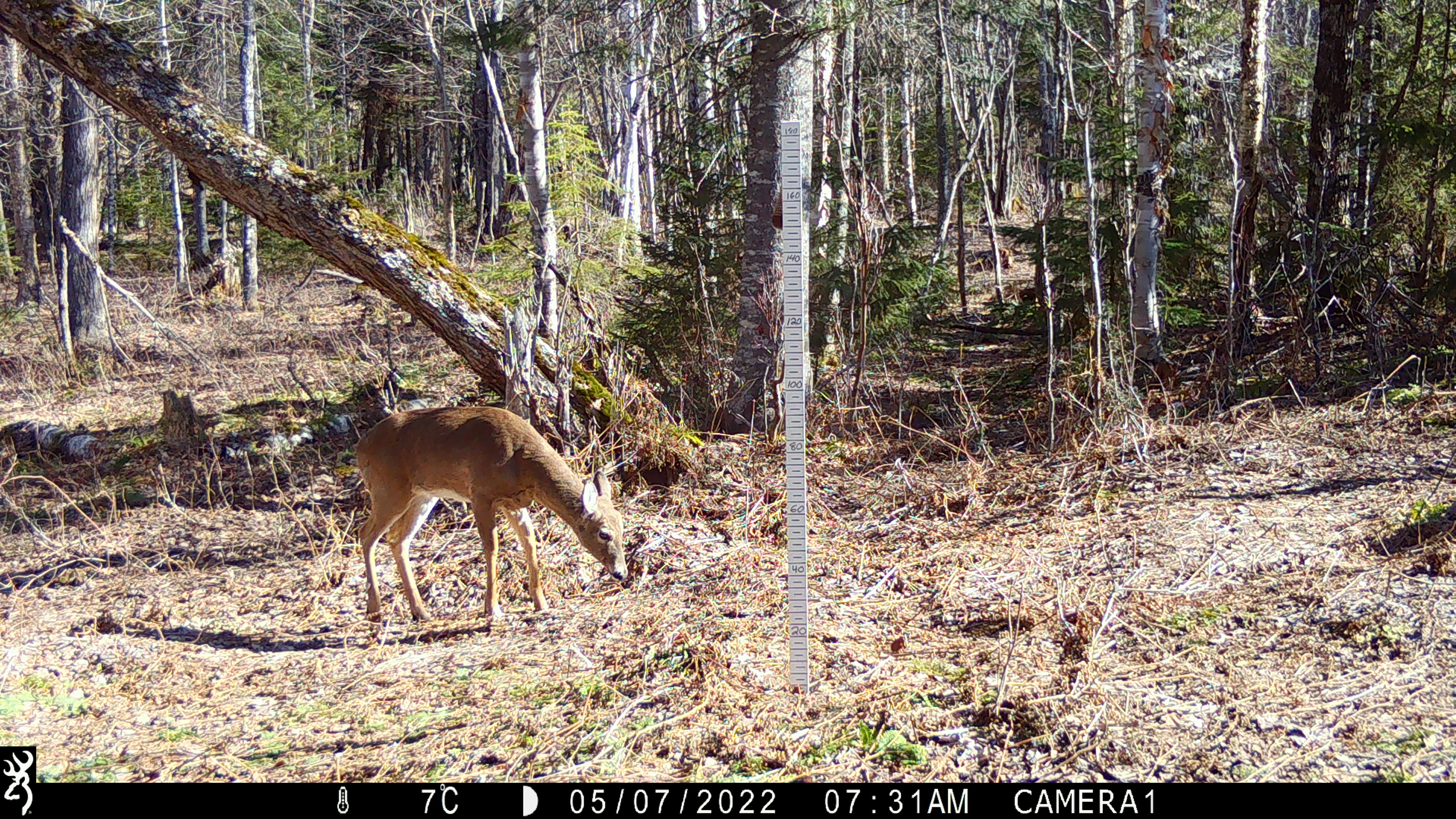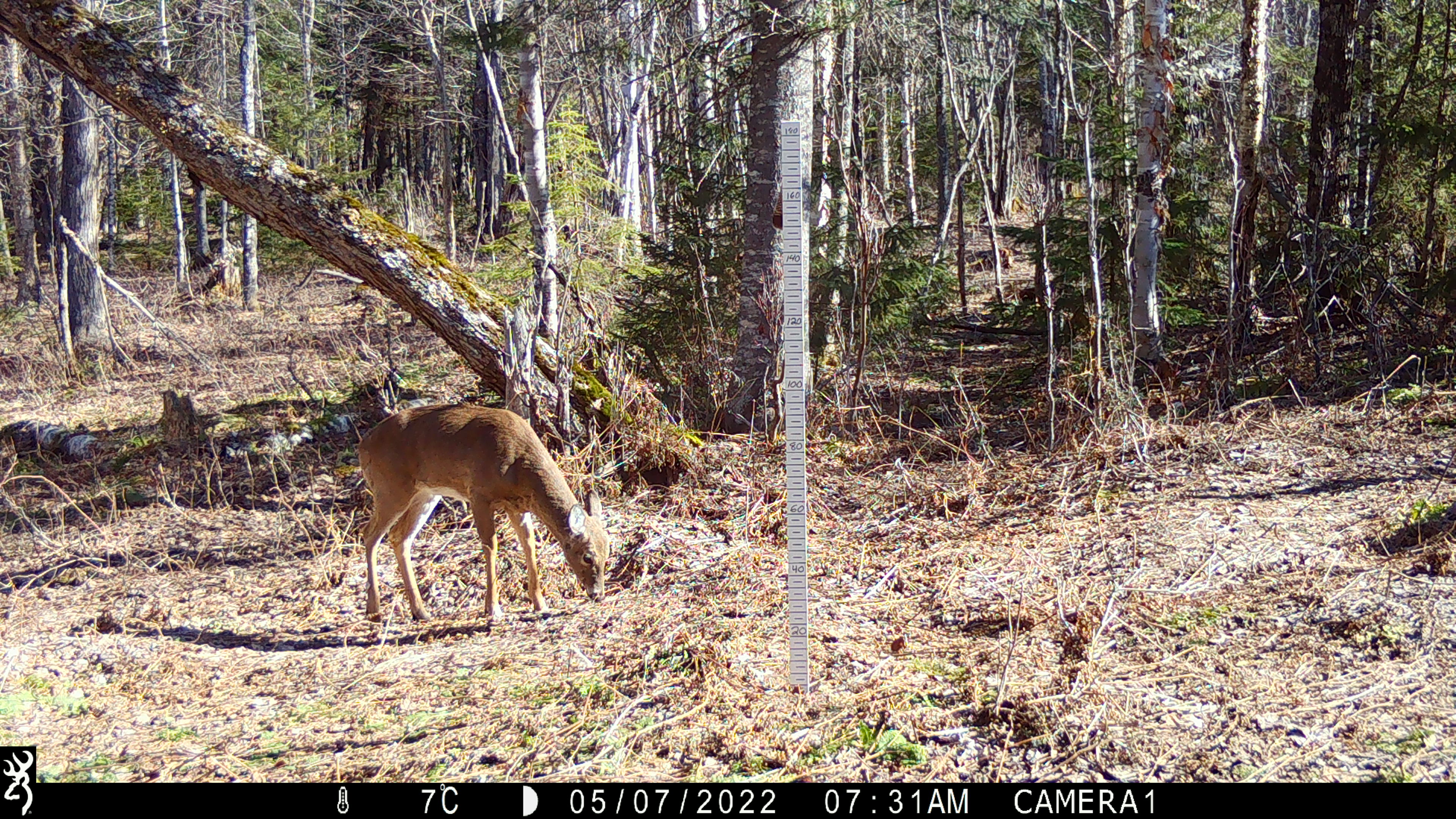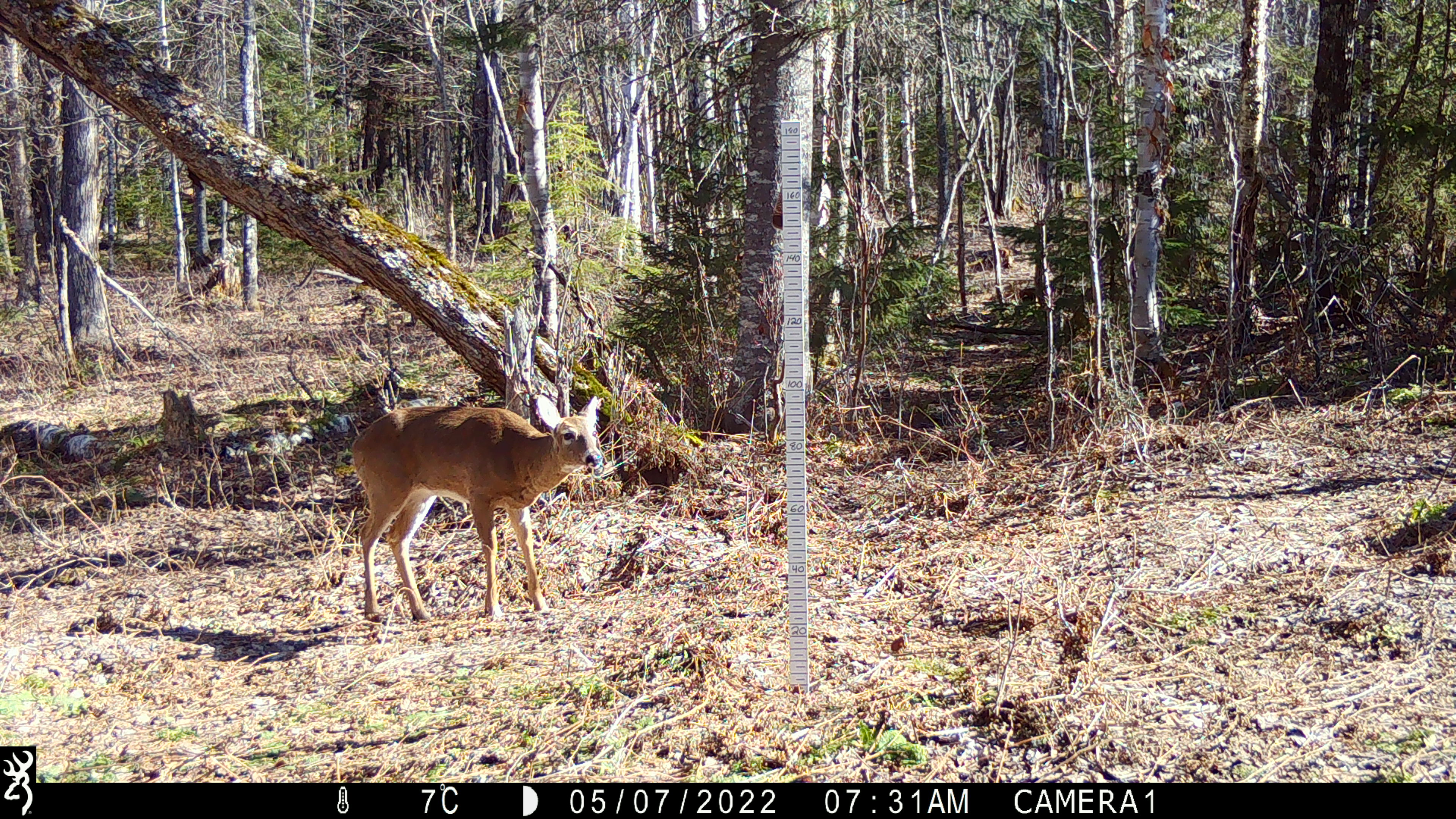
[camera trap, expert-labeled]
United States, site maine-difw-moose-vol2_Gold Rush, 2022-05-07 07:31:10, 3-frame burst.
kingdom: Animalia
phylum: Chordata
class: Mammalia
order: Artiodactyla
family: Cervidae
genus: Odocoileus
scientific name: Odocoileus virginianus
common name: white-tailed deer